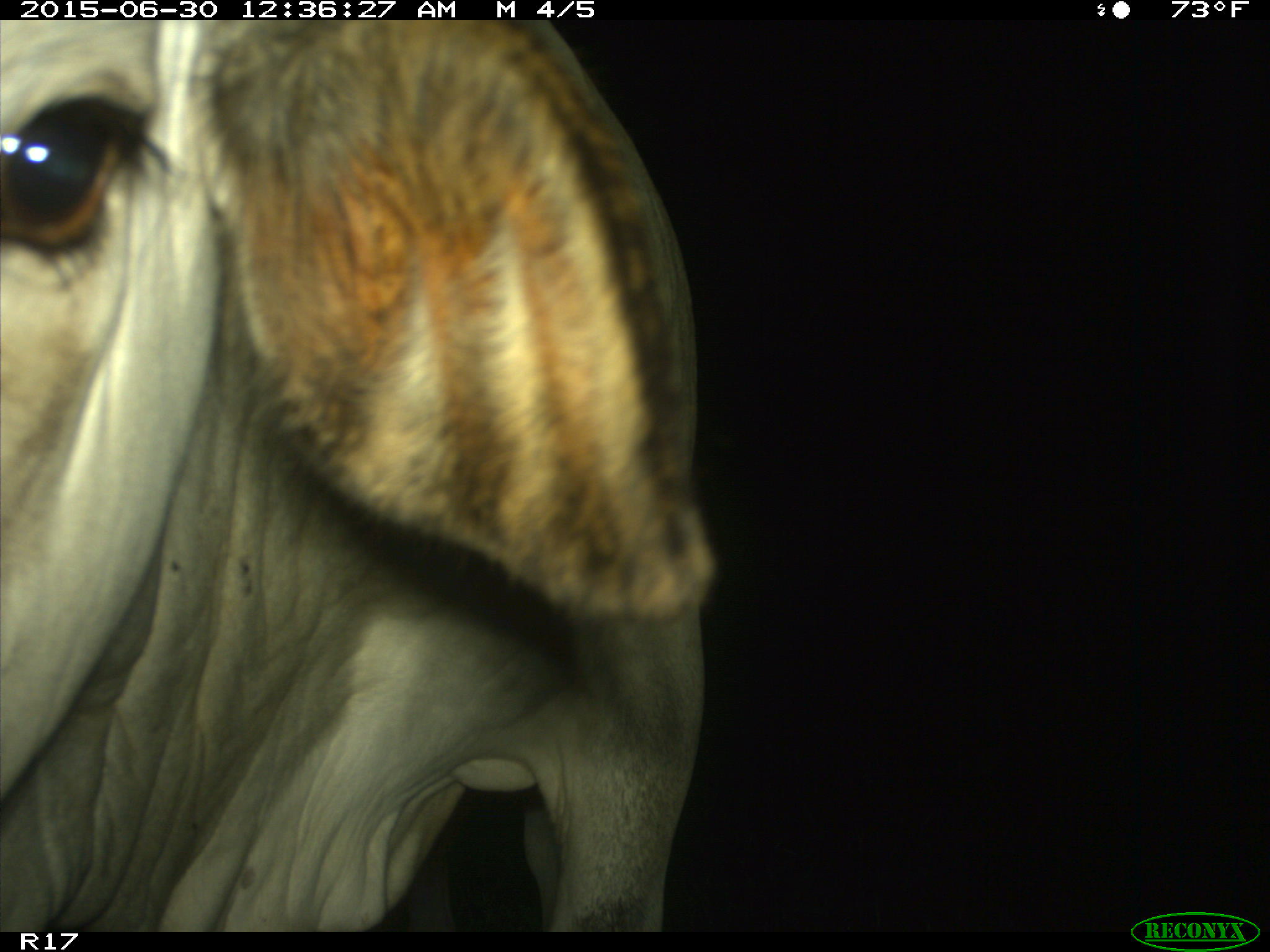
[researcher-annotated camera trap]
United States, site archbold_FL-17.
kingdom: Animalia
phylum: Chordata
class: Mammalia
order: Artiodactyla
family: Bovidae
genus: Bos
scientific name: Bos taurus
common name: domestic cow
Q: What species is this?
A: Bos taurus (domestic cow).